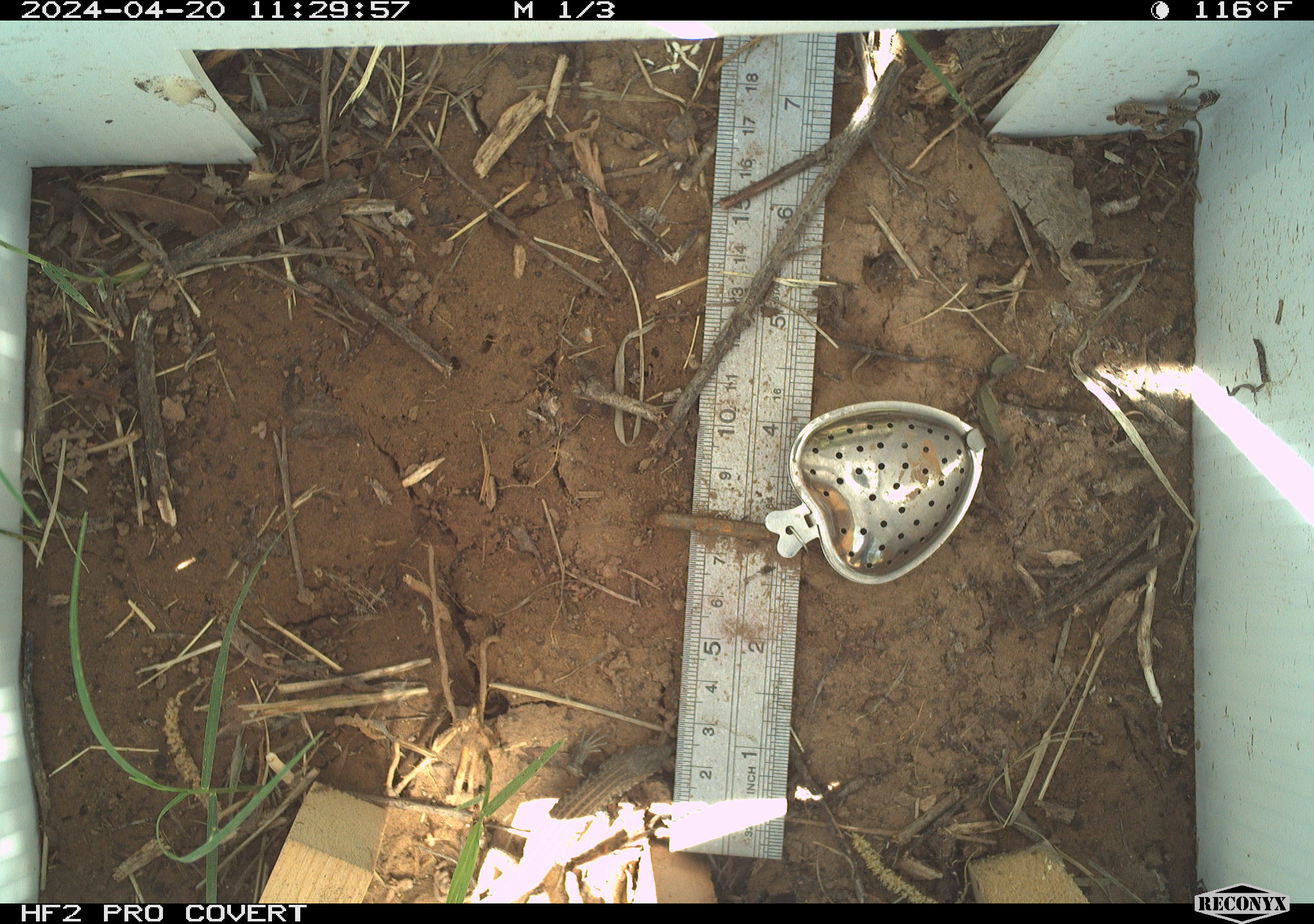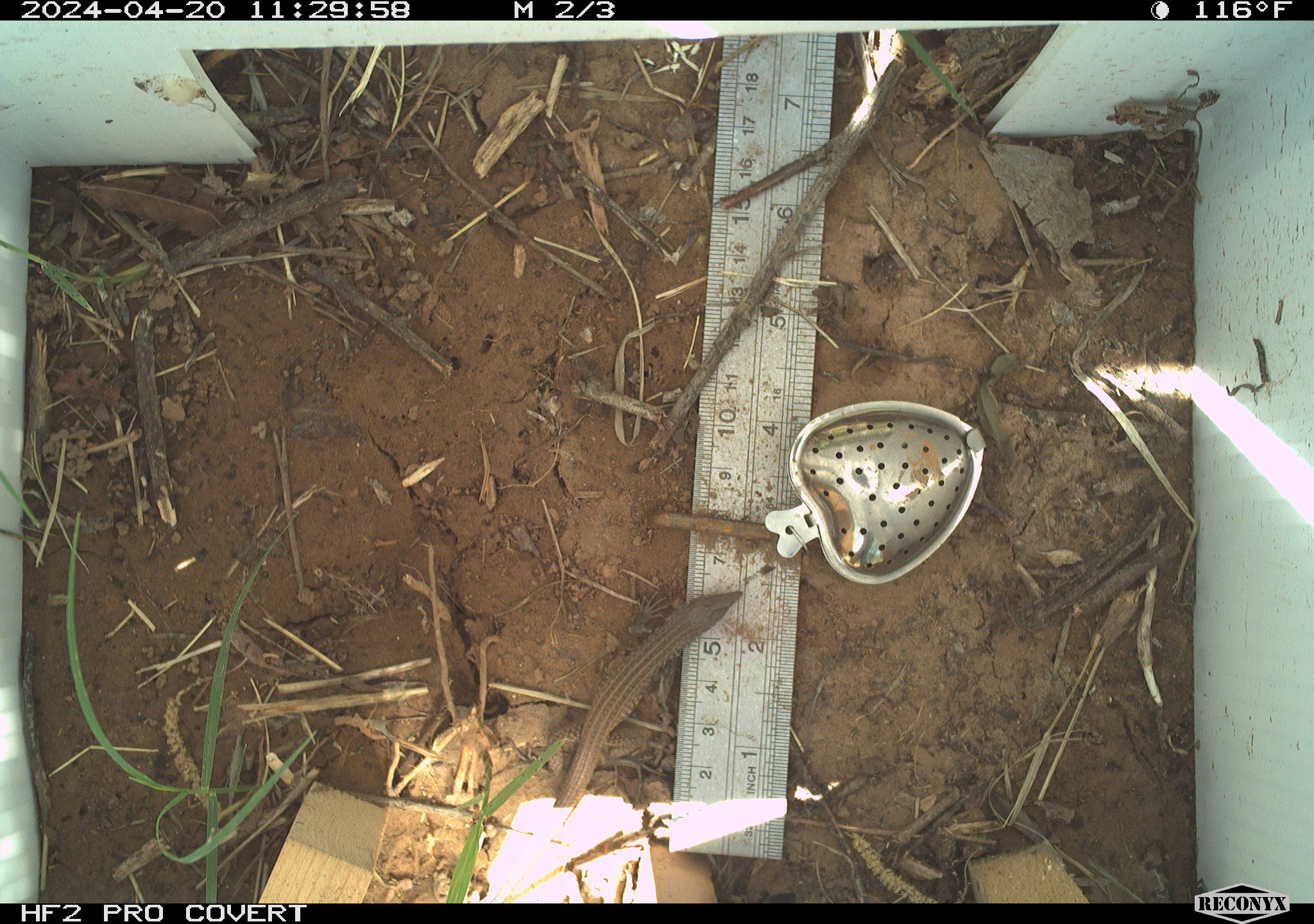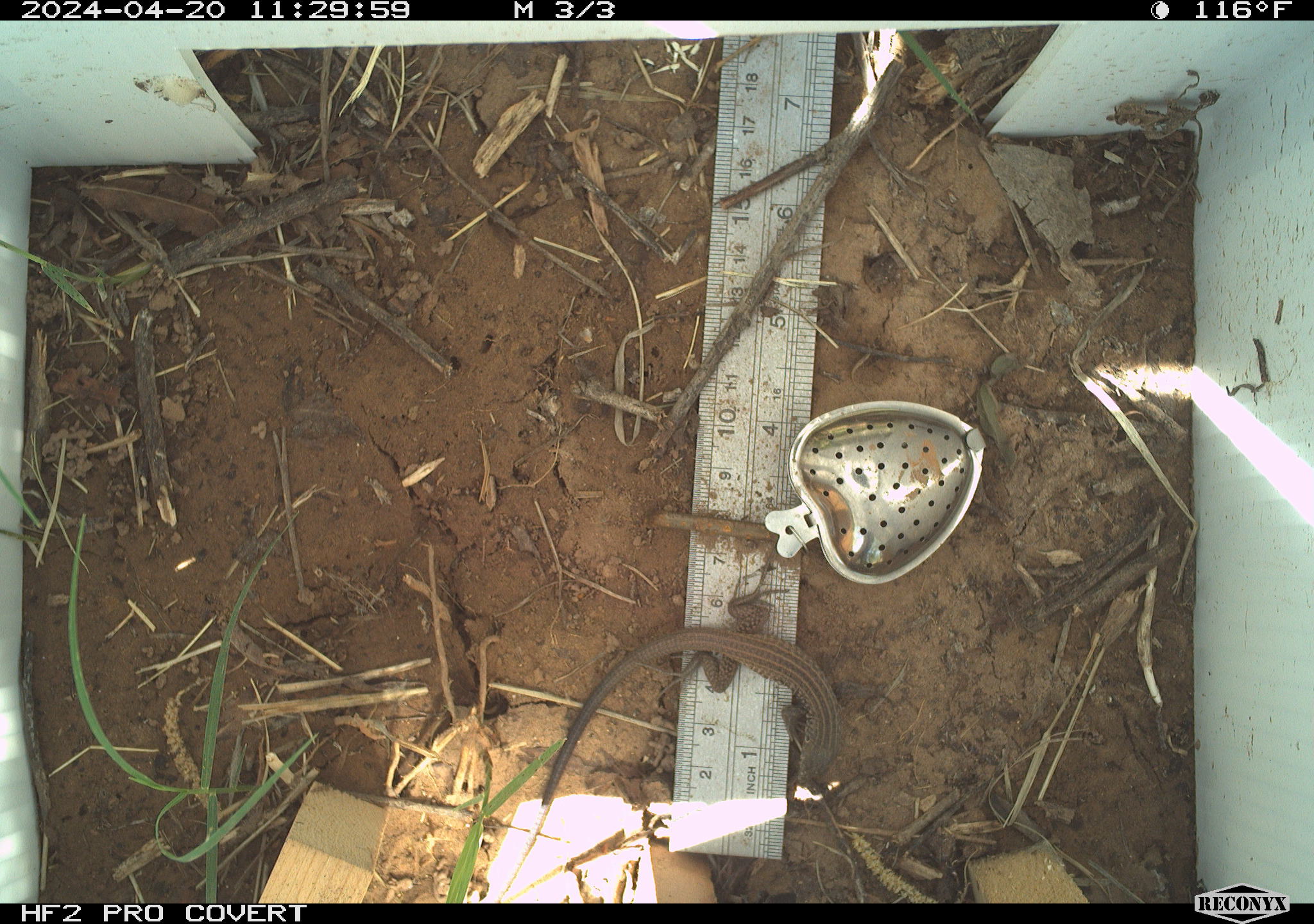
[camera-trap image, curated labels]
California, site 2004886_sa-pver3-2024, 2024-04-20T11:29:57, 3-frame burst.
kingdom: Animalia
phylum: Chordata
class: Reptilia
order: Squamata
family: Teiidae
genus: Aspidoscelis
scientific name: Aspidoscelis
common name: whiptail lizards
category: aspidoscelis species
Aspidoscelis species (whiptail lizards) (Aspidoscelis).